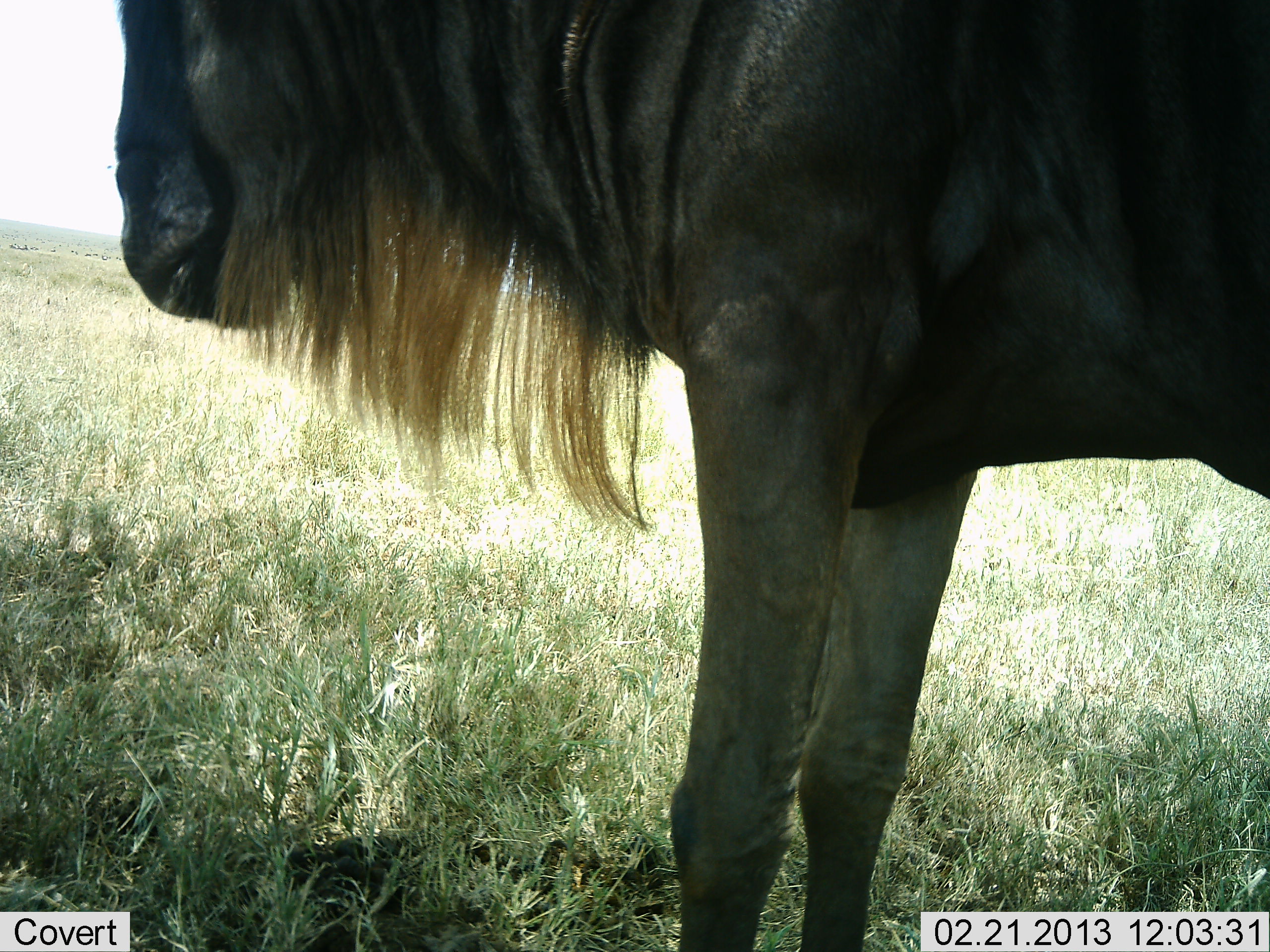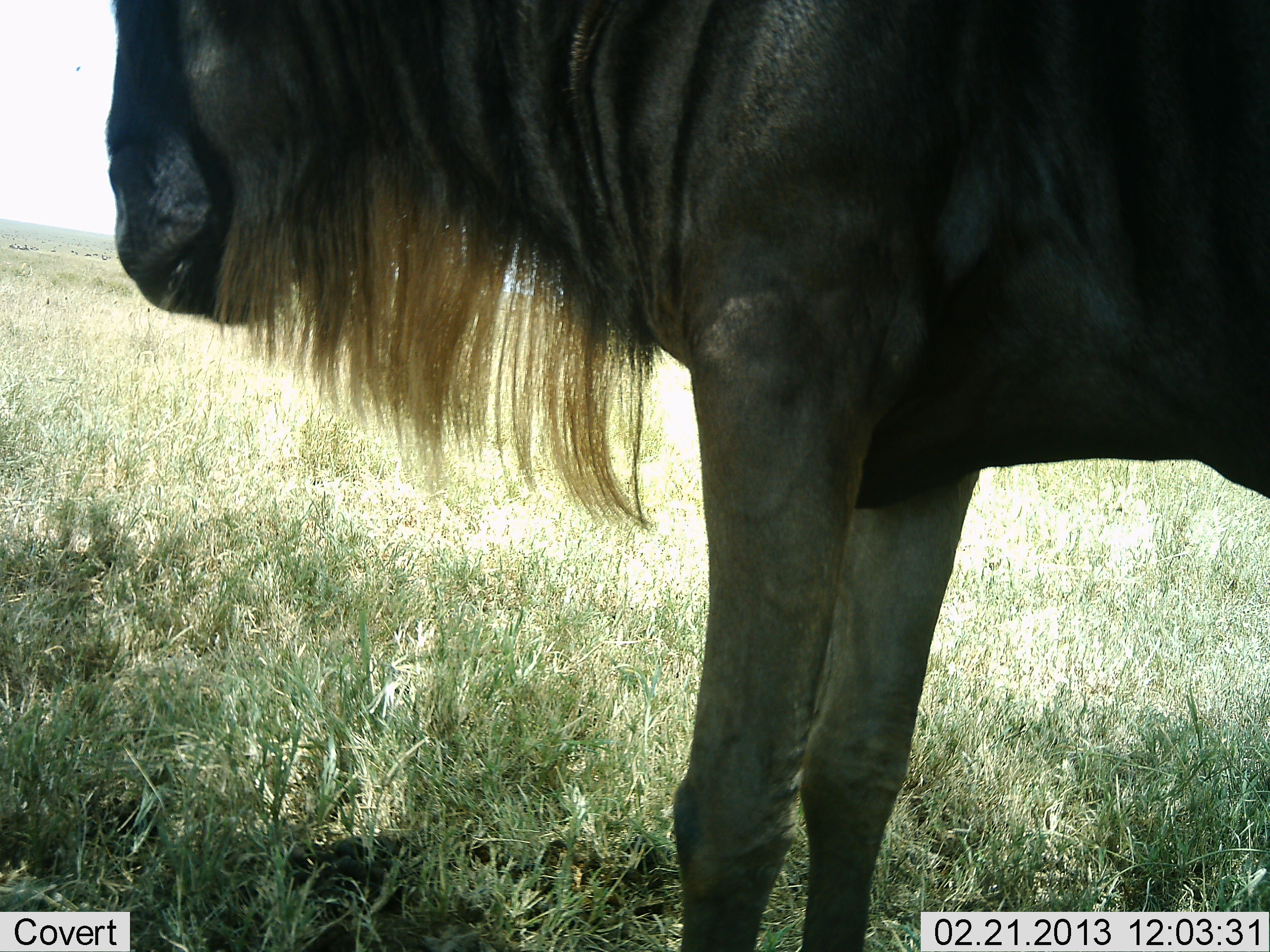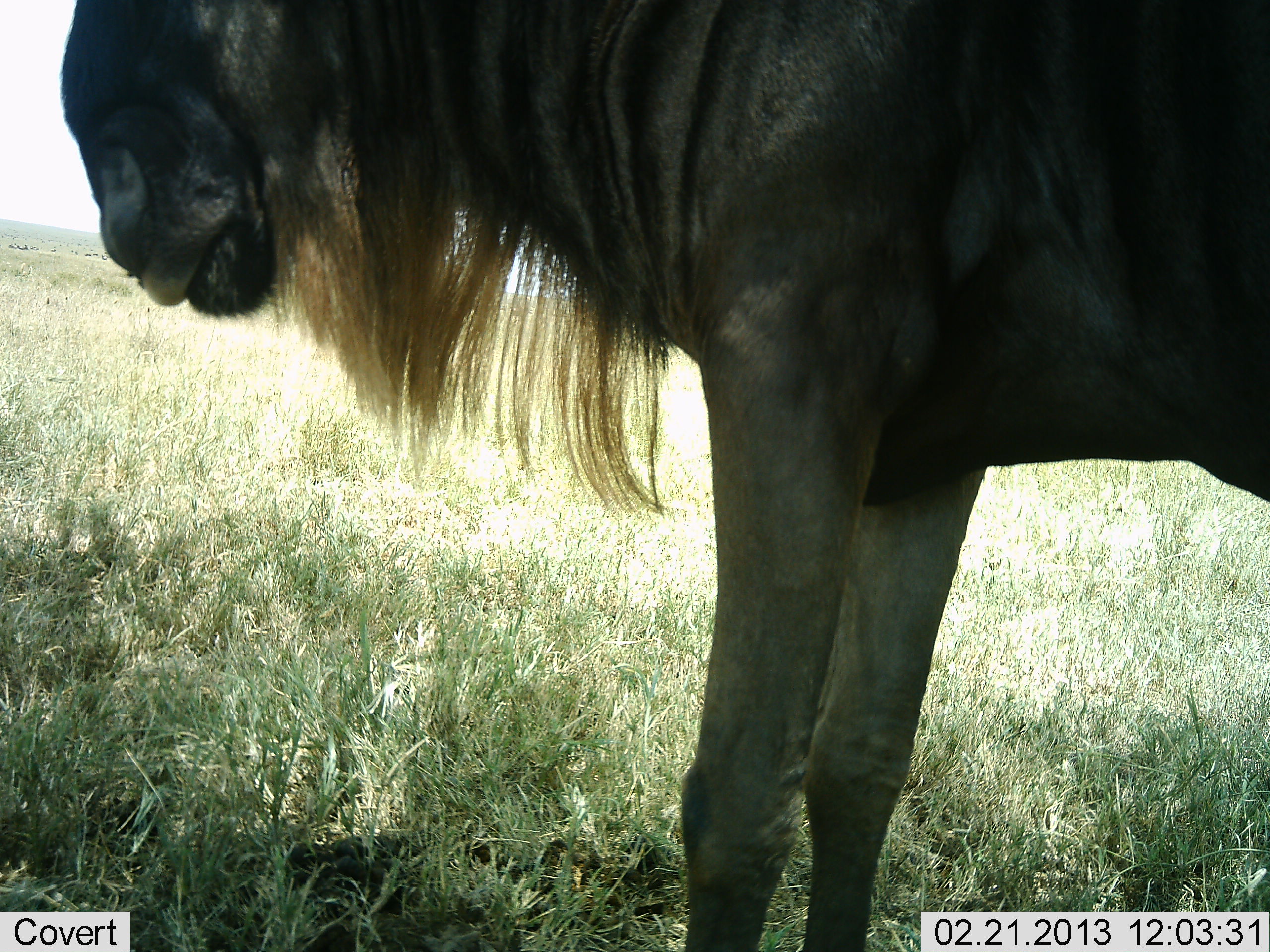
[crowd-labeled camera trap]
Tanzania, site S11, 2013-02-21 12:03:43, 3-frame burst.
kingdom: Animalia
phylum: Chordata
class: Mammalia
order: Artiodactyla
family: Bovidae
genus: Connochaetes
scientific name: Connochaetes taurinus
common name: blue wildebeest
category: wildebeest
Wildebeest (blue wildebeest) (Connochaetes taurinus), count 1. Behavior (volunteer vote fractions): standing 95%, resting 0%, moving 5%, interacting 0%. Young present (vote fraction): 0%. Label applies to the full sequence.